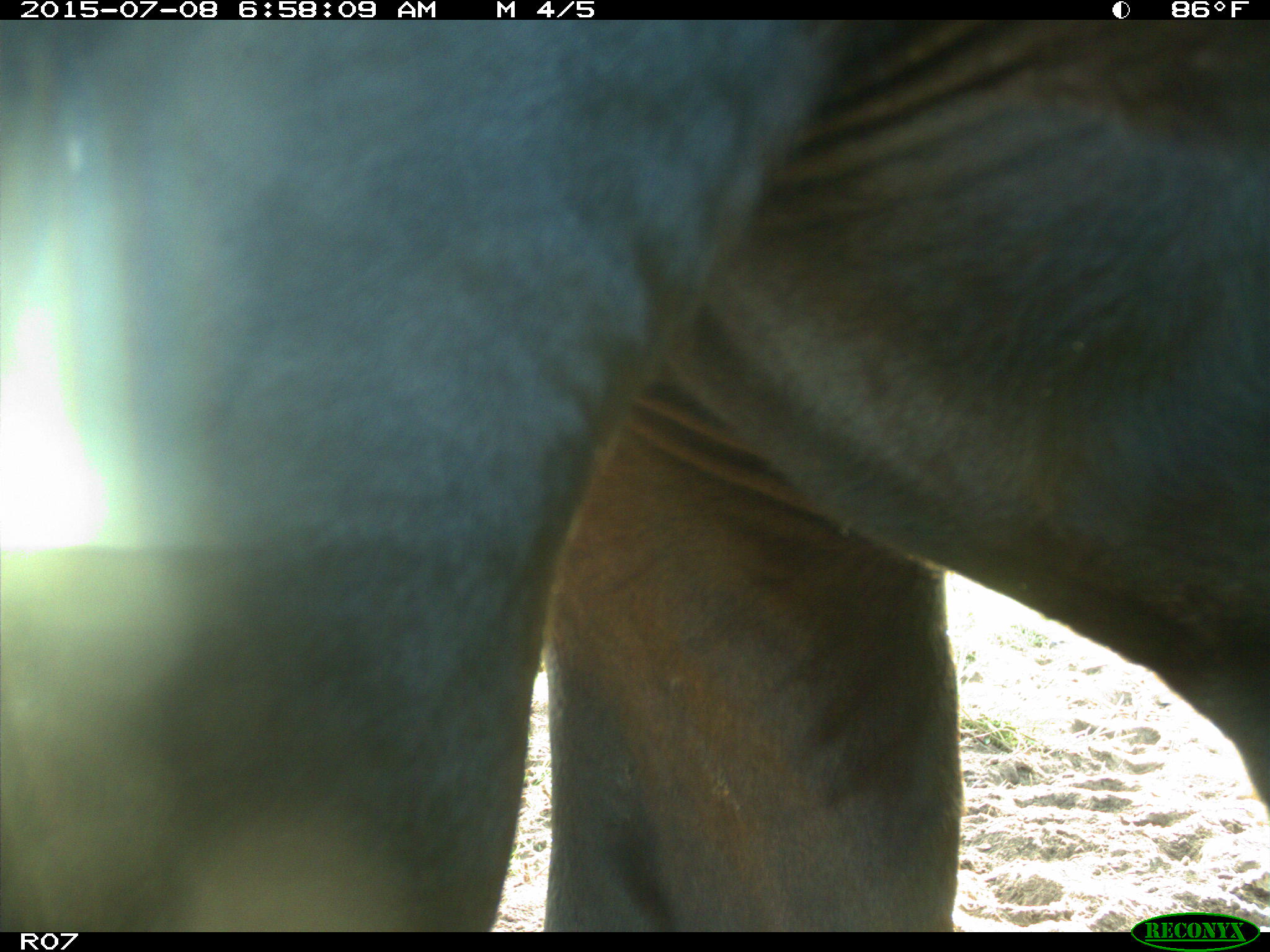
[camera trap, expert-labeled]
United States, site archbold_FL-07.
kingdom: Animalia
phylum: Chordata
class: Mammalia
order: Artiodactyla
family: Bovidae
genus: Bos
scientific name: Bos taurus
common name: domestic cow